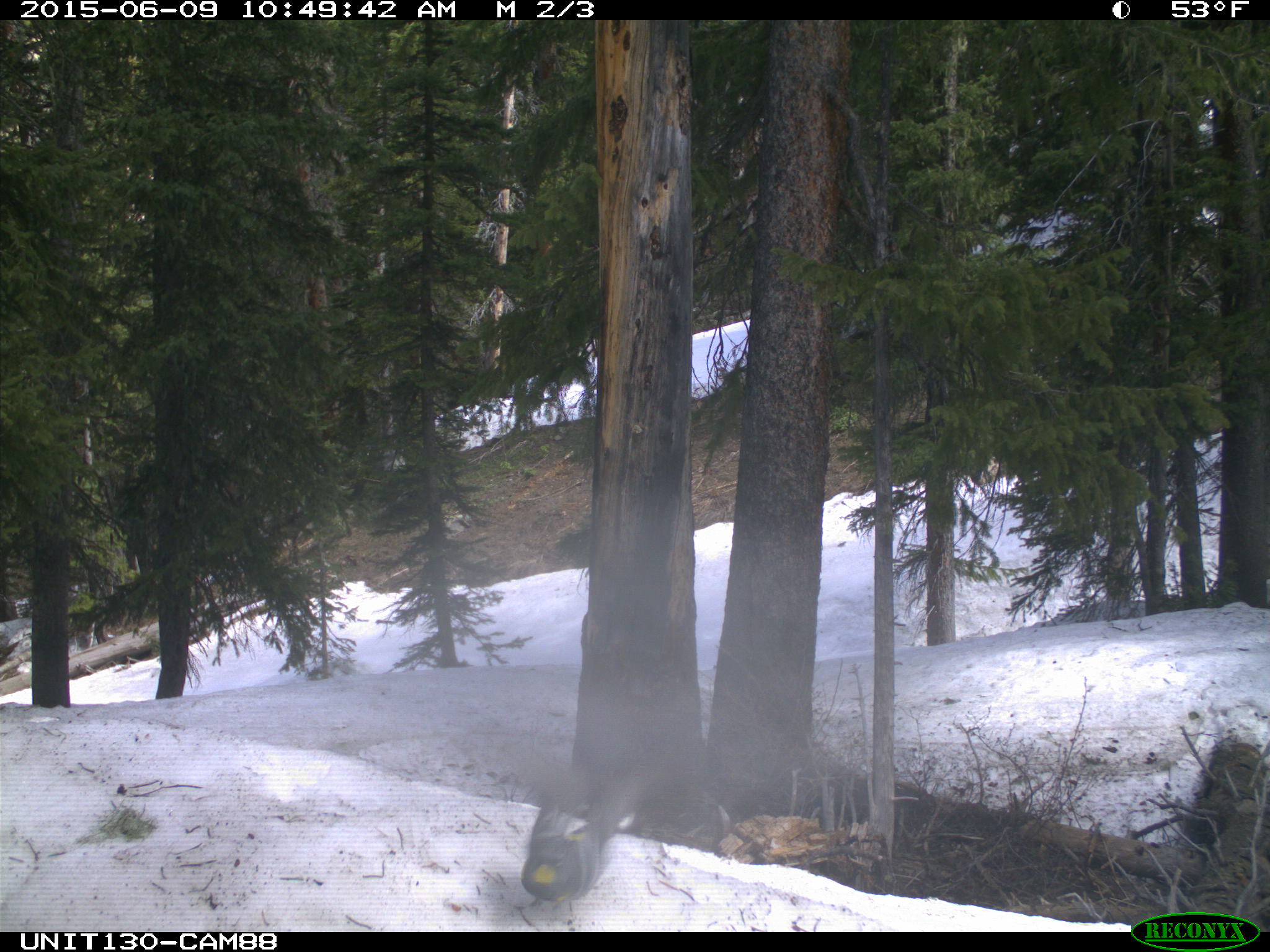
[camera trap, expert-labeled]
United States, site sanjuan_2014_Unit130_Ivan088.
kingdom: Animalia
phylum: Chordata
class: Aves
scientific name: Aves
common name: birds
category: unidentified bird